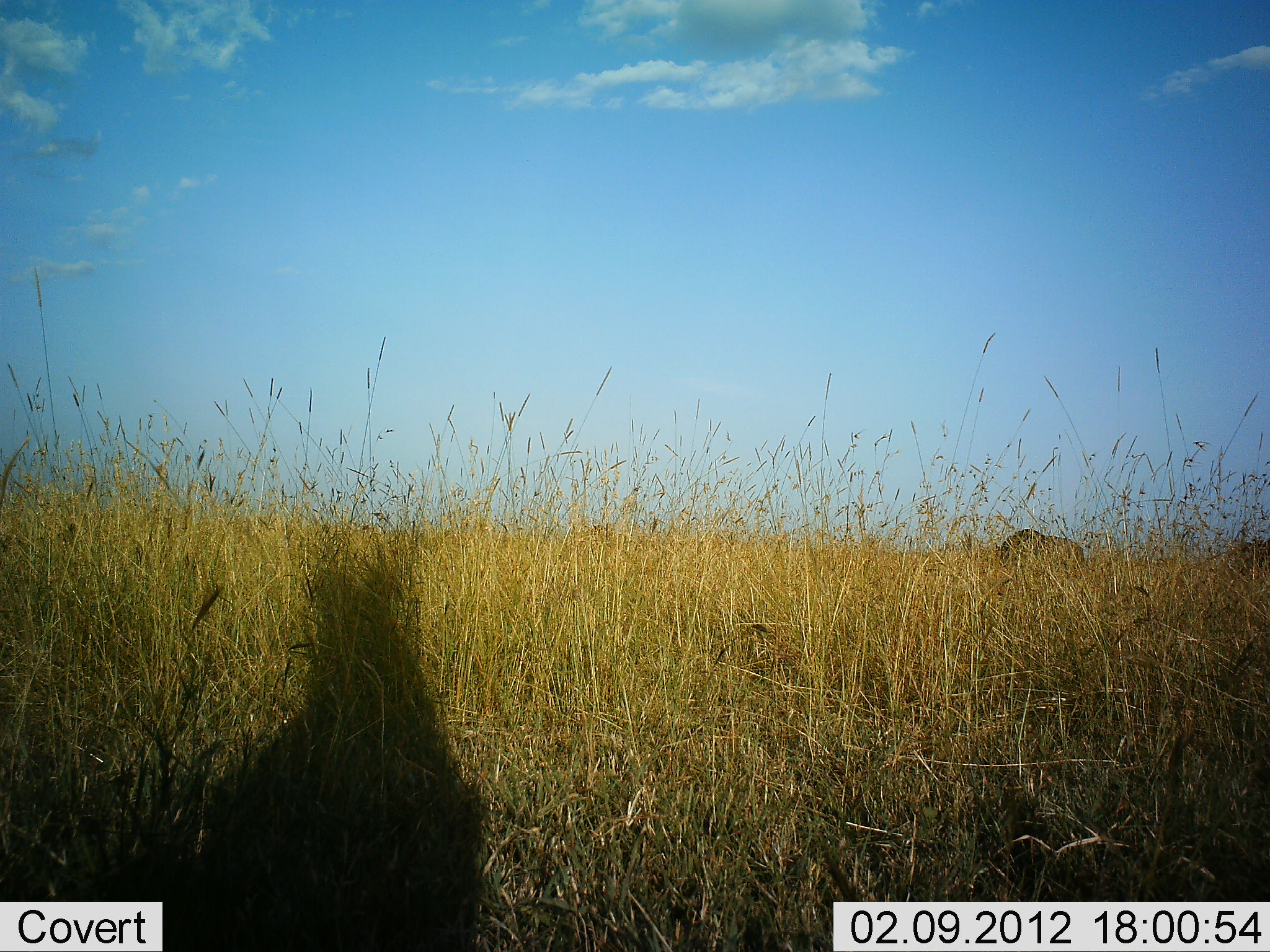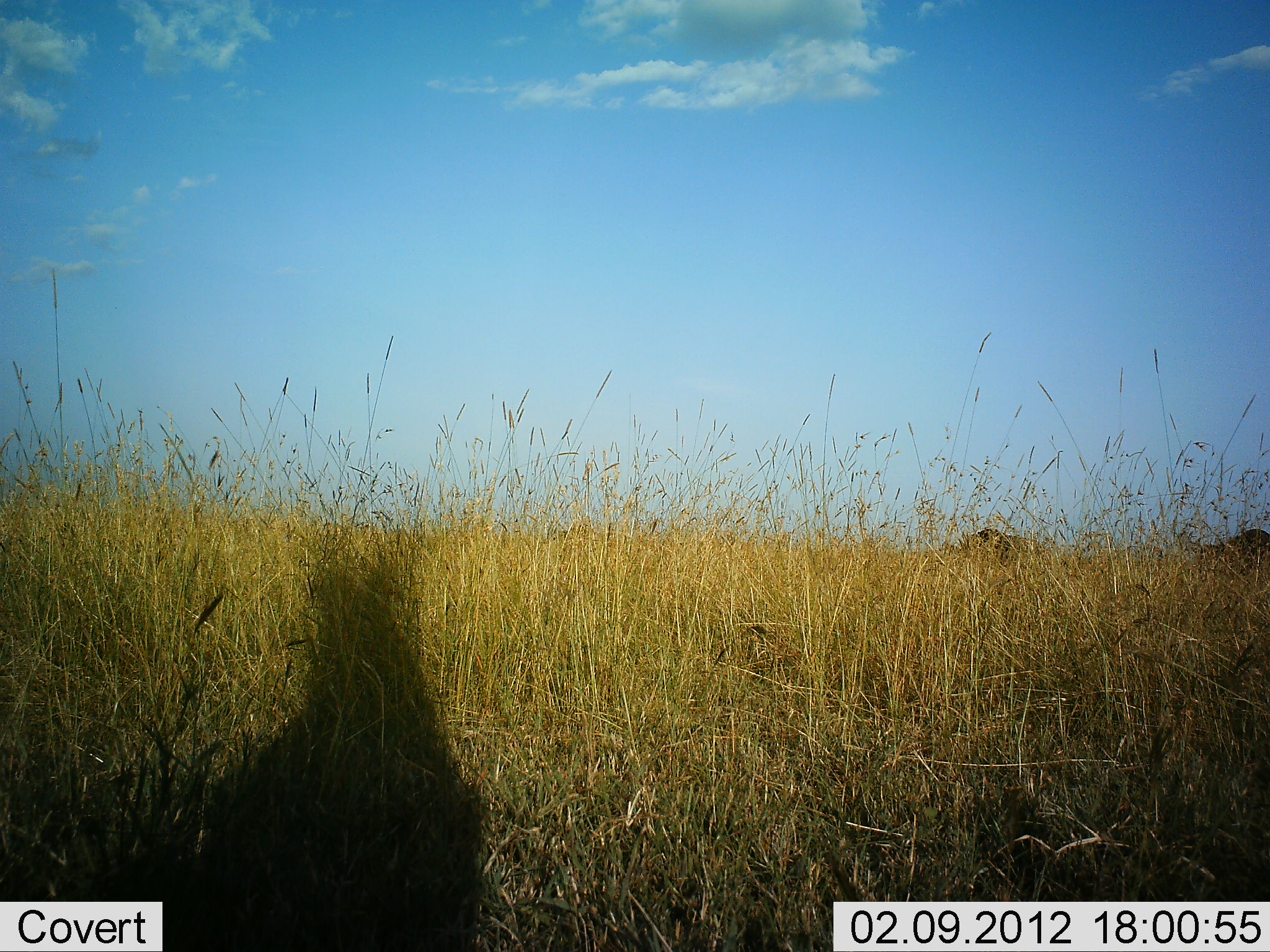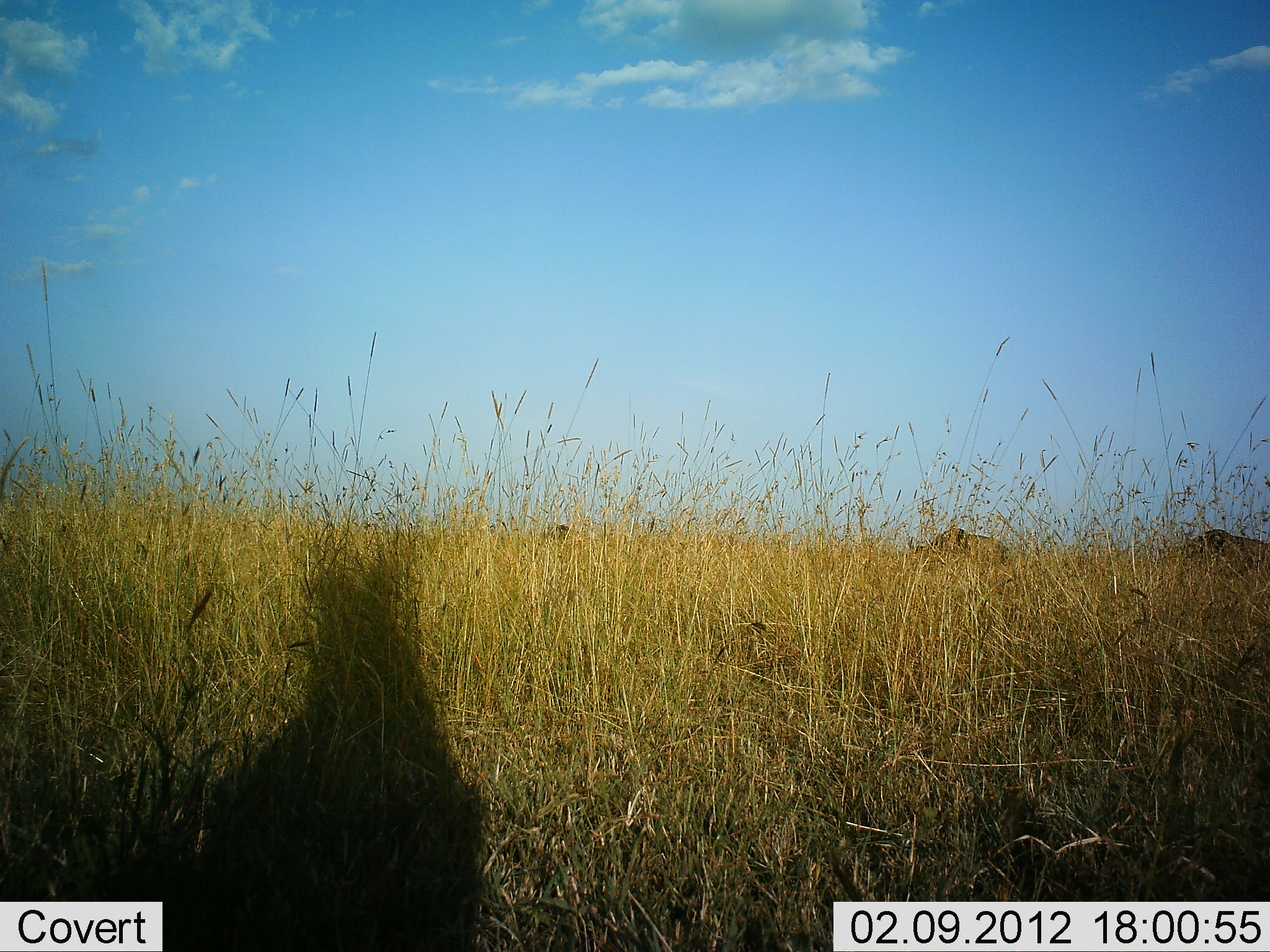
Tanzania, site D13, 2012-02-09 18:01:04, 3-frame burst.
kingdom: Animalia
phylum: Chordata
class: Mammalia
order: Artiodactyla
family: Bovidae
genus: Connochaetes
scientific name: Connochaetes taurinus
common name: blue wildebeest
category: wildebeest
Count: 3.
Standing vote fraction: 0%.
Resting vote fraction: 0%.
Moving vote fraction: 100%.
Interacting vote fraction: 0%.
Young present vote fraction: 0%.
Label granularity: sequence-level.